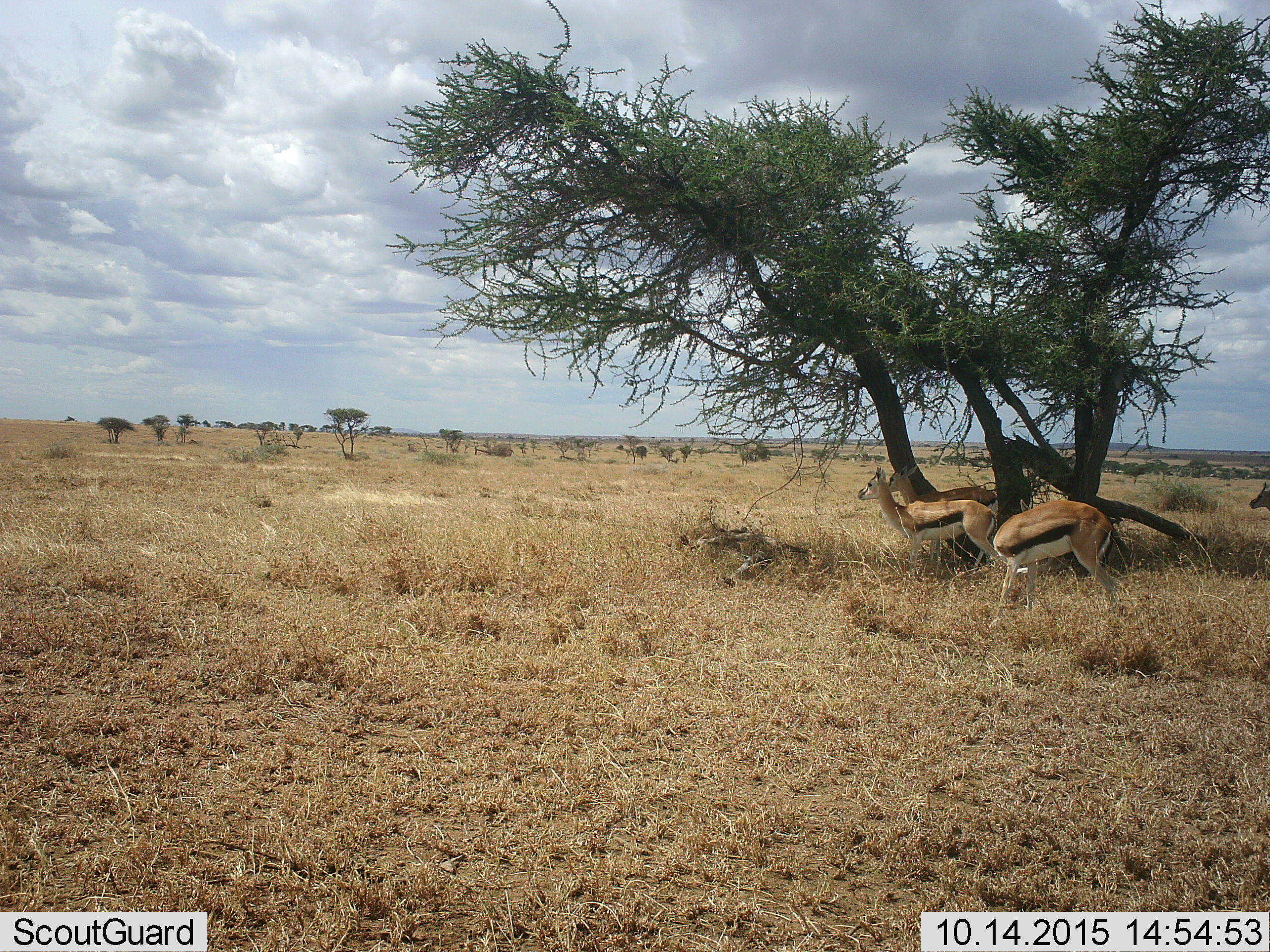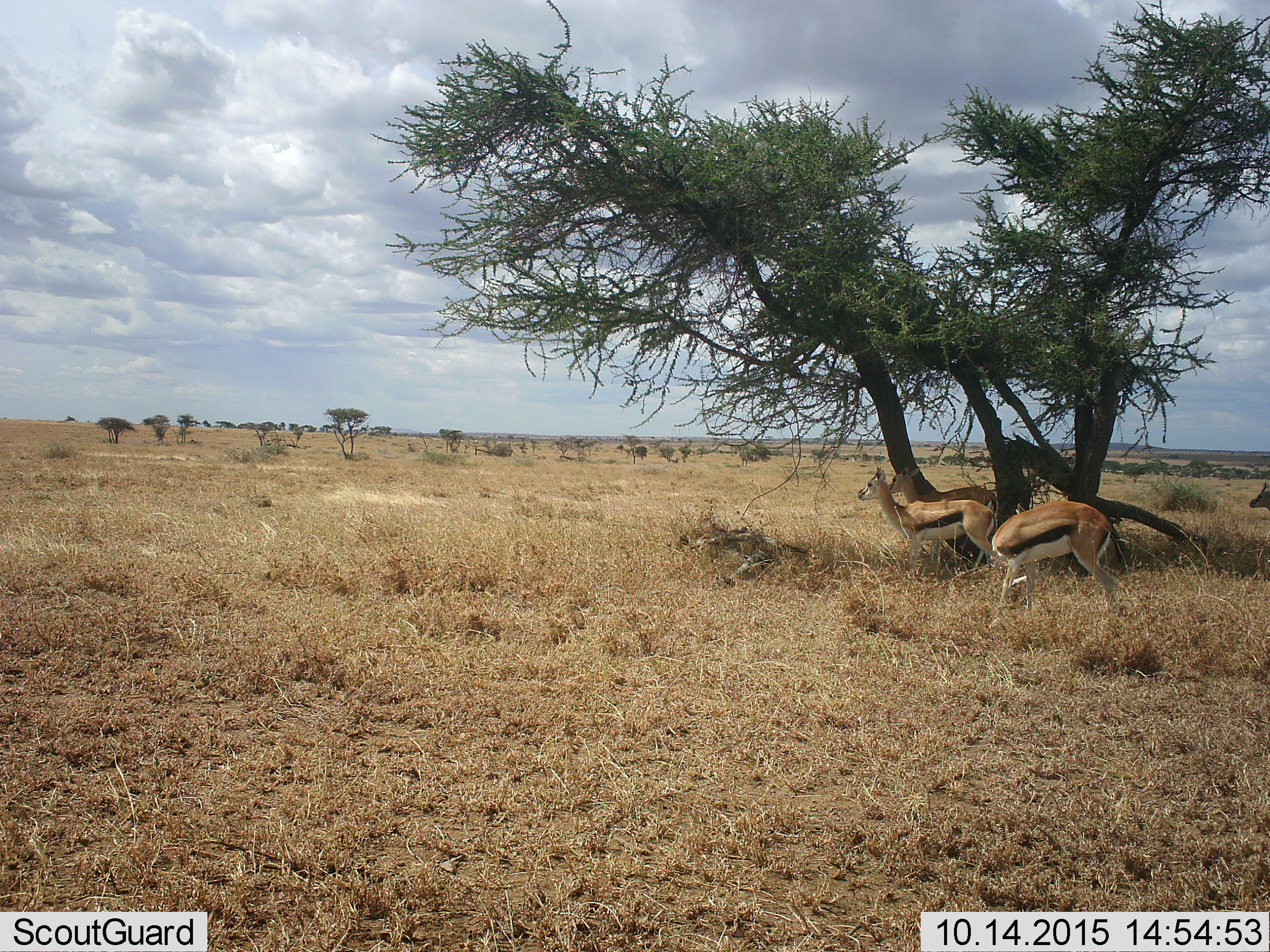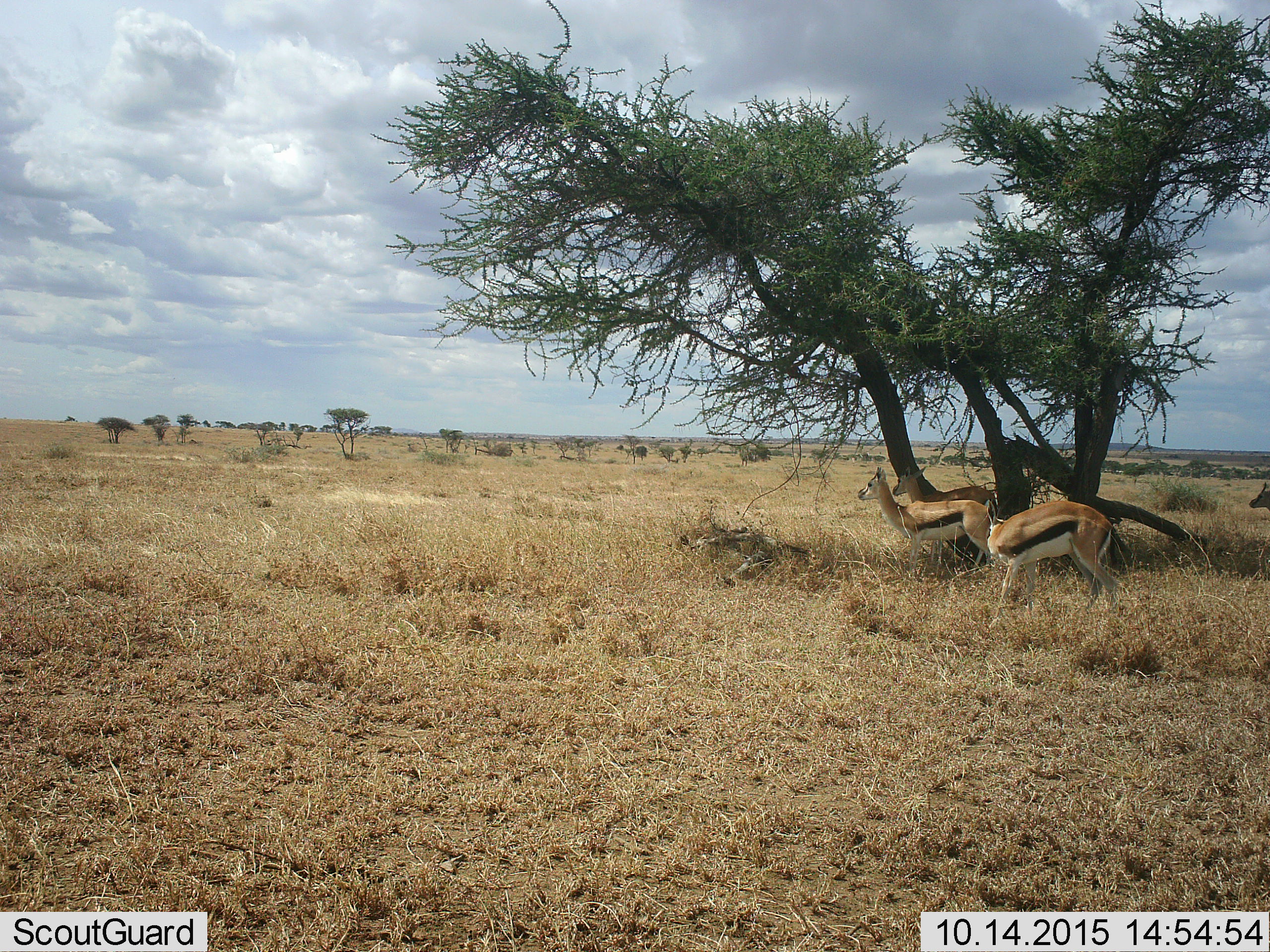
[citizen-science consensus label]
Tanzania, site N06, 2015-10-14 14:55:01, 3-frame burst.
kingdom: Animalia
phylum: Chordata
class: Mammalia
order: Artiodactyla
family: Bovidae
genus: Eudorcas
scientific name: Eudorcas thomsonii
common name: thomson's gazelle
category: gazellethomsons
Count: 3.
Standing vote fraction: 86%.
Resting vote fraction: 14%.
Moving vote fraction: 0%.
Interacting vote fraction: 0%.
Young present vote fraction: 0%.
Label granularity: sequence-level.